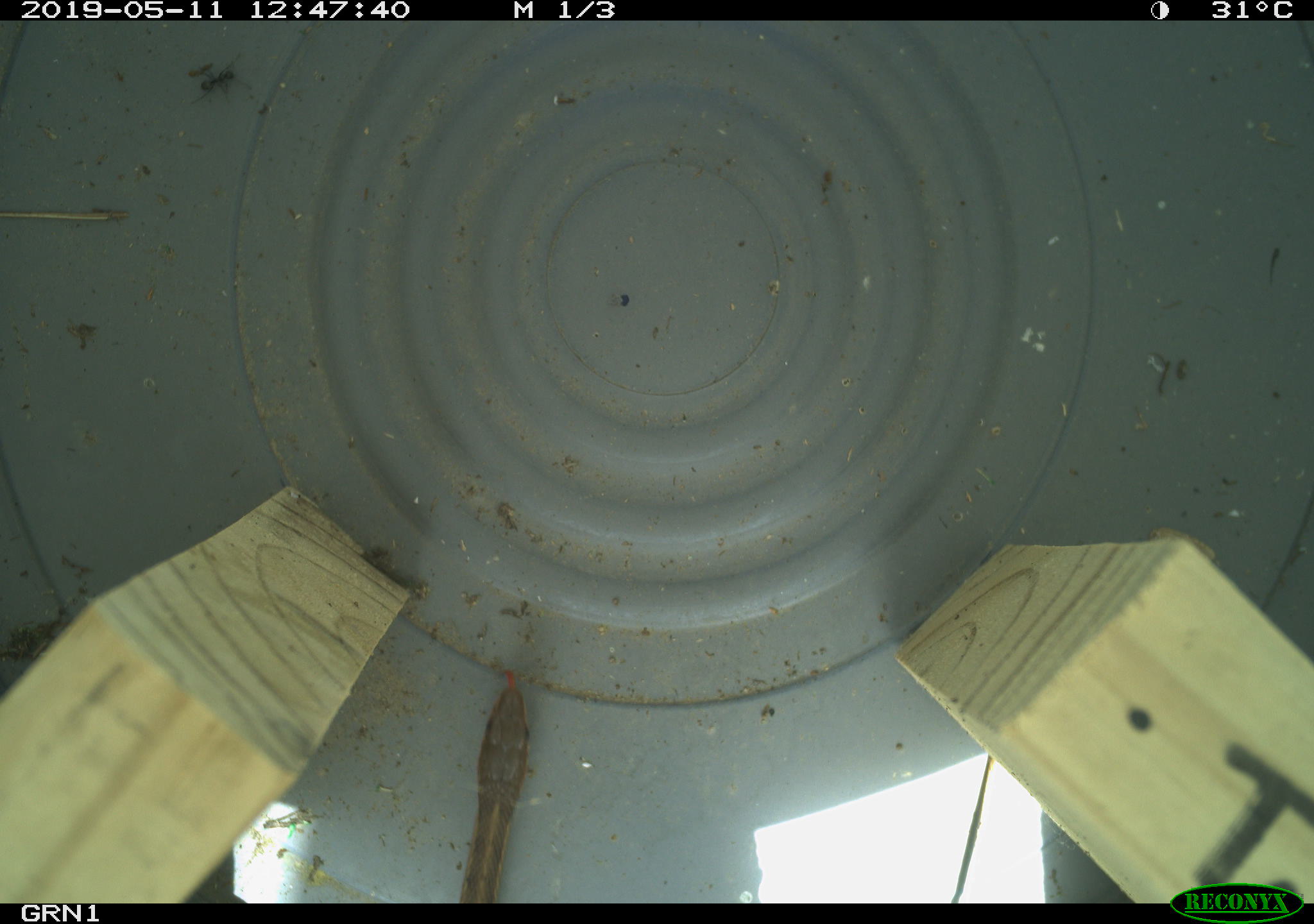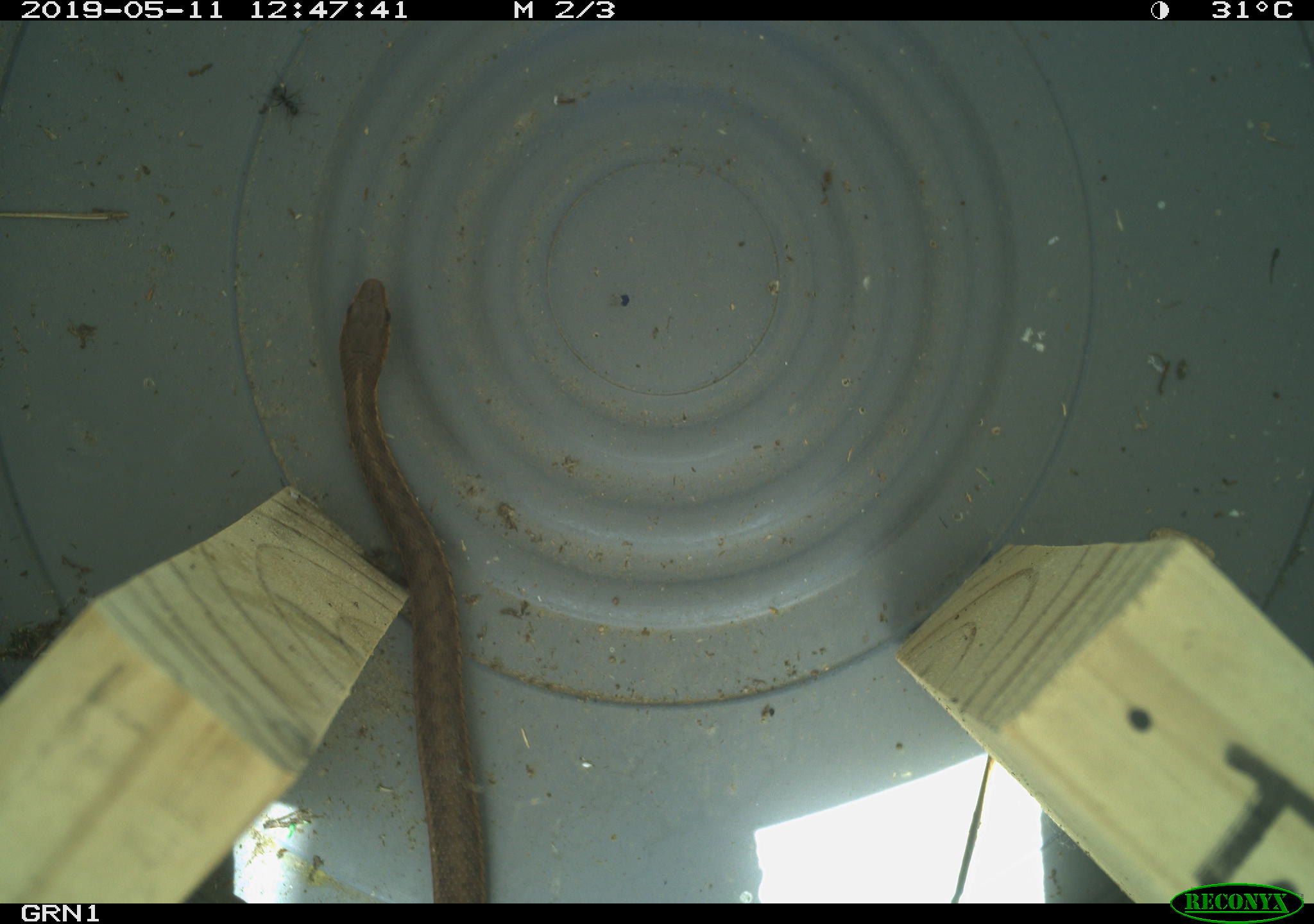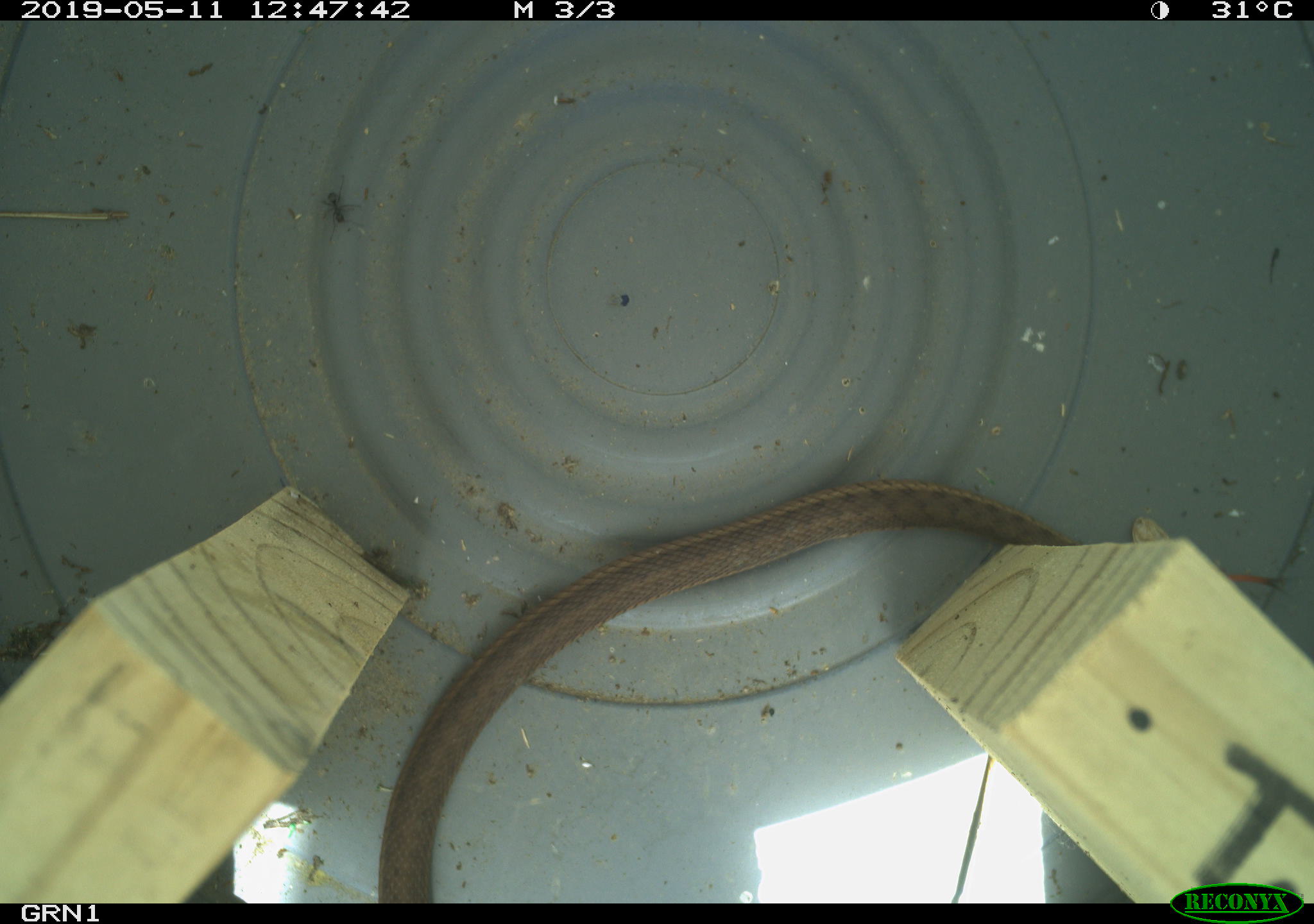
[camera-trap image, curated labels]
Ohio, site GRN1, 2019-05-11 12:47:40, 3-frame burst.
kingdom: Animalia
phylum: Chordata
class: Reptilia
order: Squamata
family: Colubridae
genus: Thamnophis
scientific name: Thamnophis sirtalis sirtalis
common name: eastern gartersnake